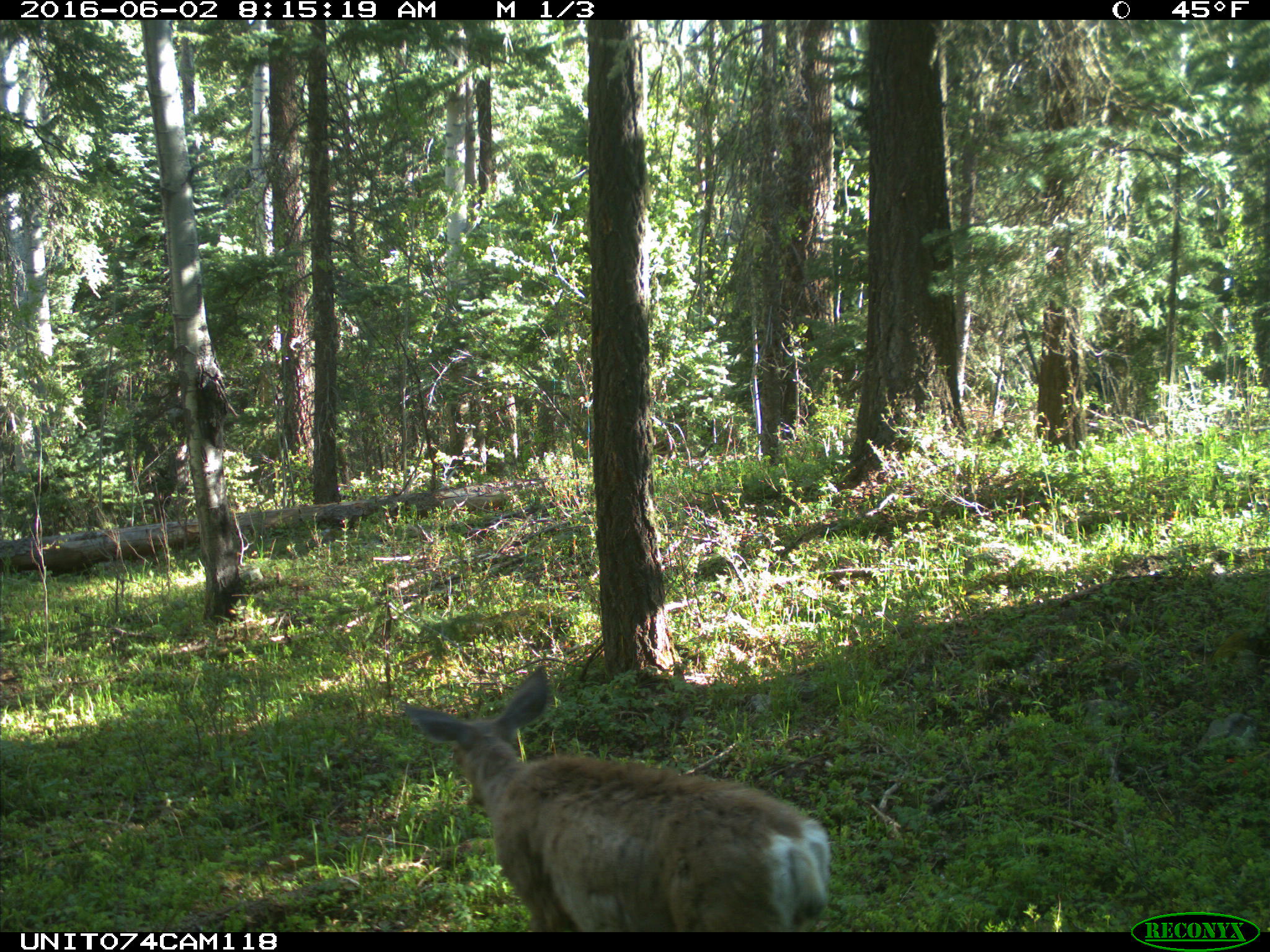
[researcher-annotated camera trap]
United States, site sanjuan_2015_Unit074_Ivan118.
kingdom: Animalia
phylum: Chordata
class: Mammalia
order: Artiodactyla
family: Cervidae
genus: Odocoileus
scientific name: Odocoileus hemionus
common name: mule deer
Odocoileus hemionus (mule deer).